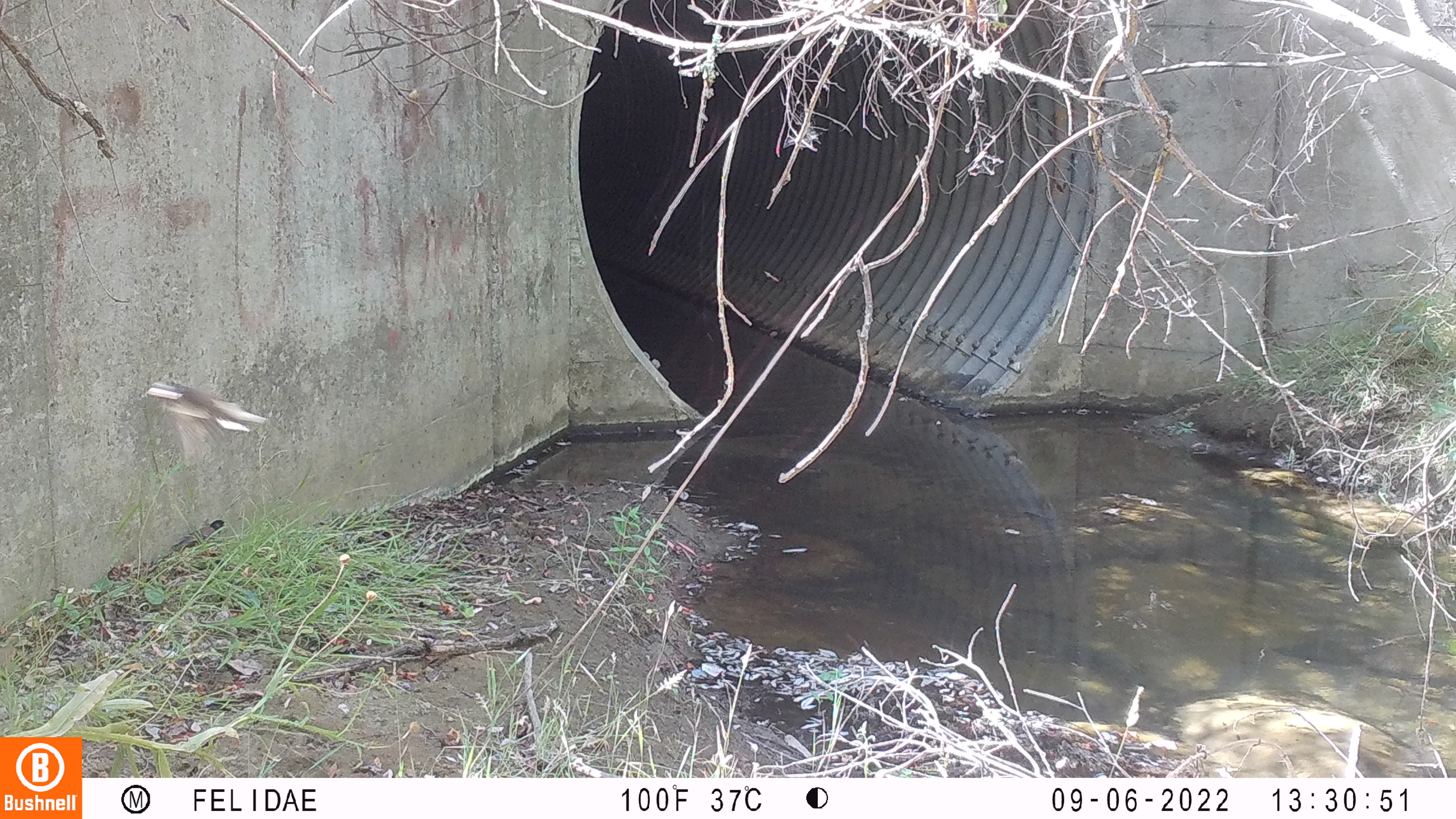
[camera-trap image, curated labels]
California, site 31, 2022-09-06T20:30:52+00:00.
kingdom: Animalia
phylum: Chordata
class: Aves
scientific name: Aves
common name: bird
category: unknown bird